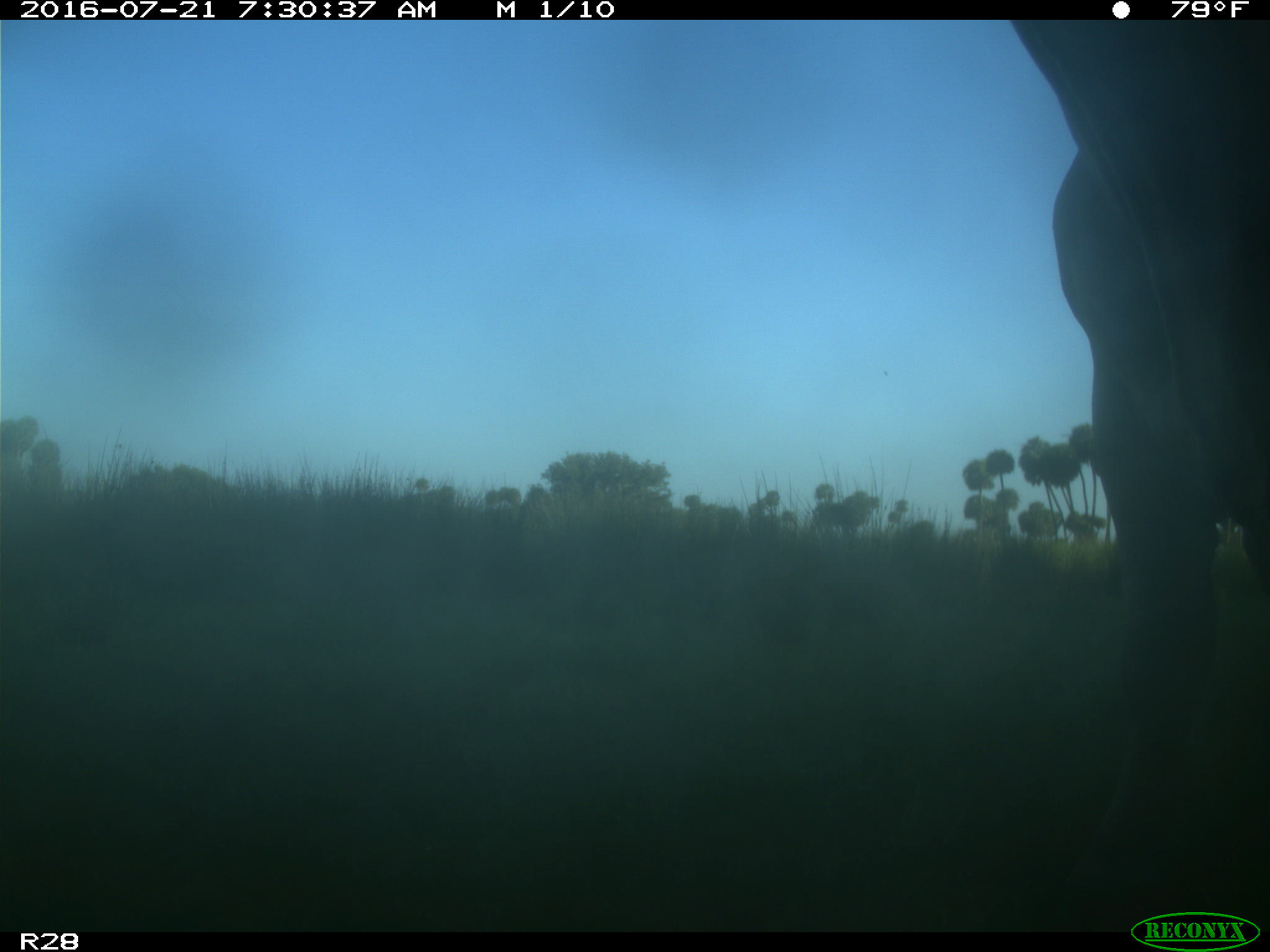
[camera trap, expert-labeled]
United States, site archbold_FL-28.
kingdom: Animalia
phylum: Chordata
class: Mammalia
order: Artiodactyla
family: Bovidae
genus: Bos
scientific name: Bos taurus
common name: domestic cow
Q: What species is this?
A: Bos taurus (domestic cow).